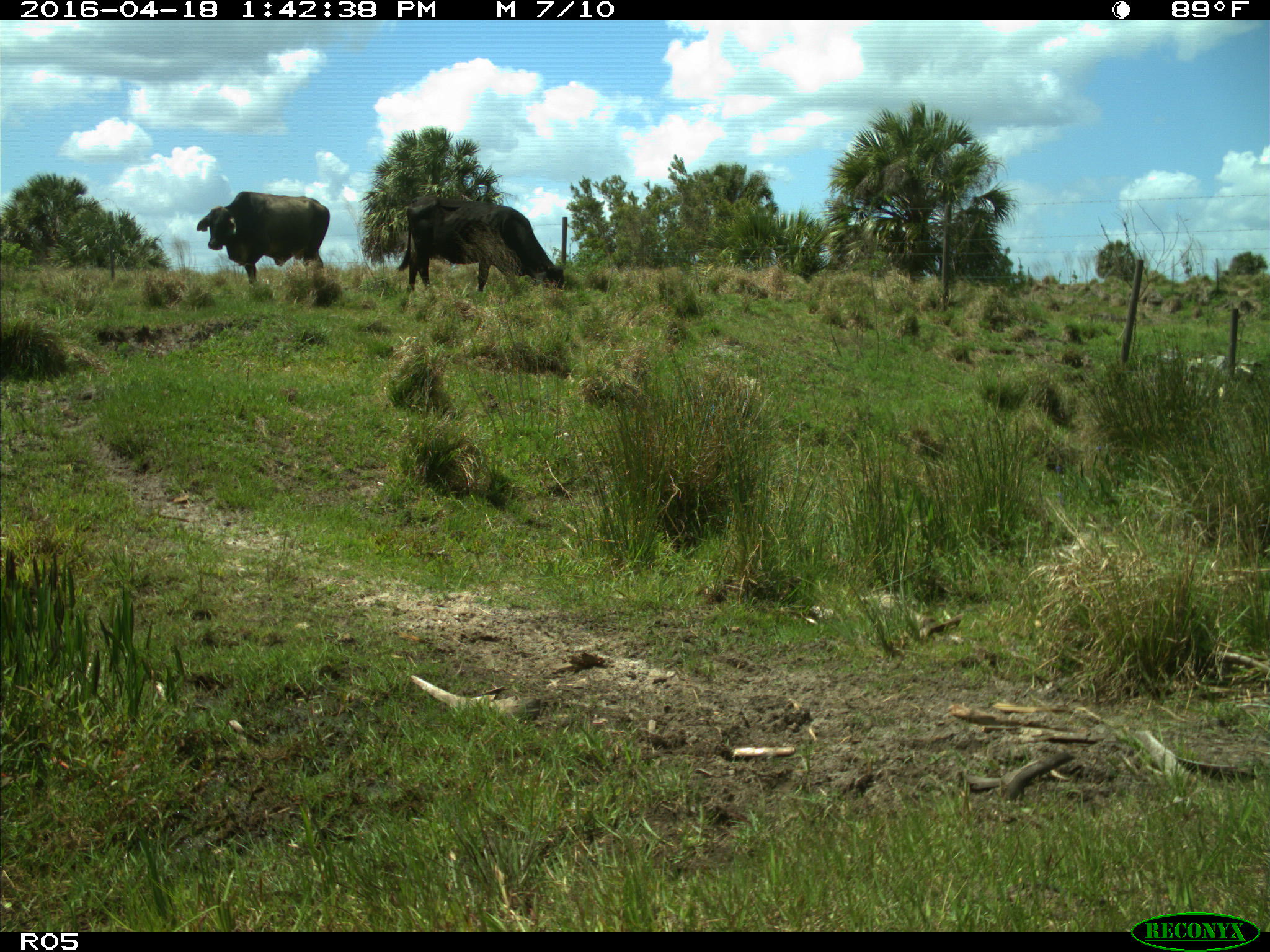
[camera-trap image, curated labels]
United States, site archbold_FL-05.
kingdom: Animalia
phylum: Chordata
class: Mammalia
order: Artiodactyla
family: Bovidae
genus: Bos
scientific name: Bos taurus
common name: domestic cow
Bos taurus (domestic cow).